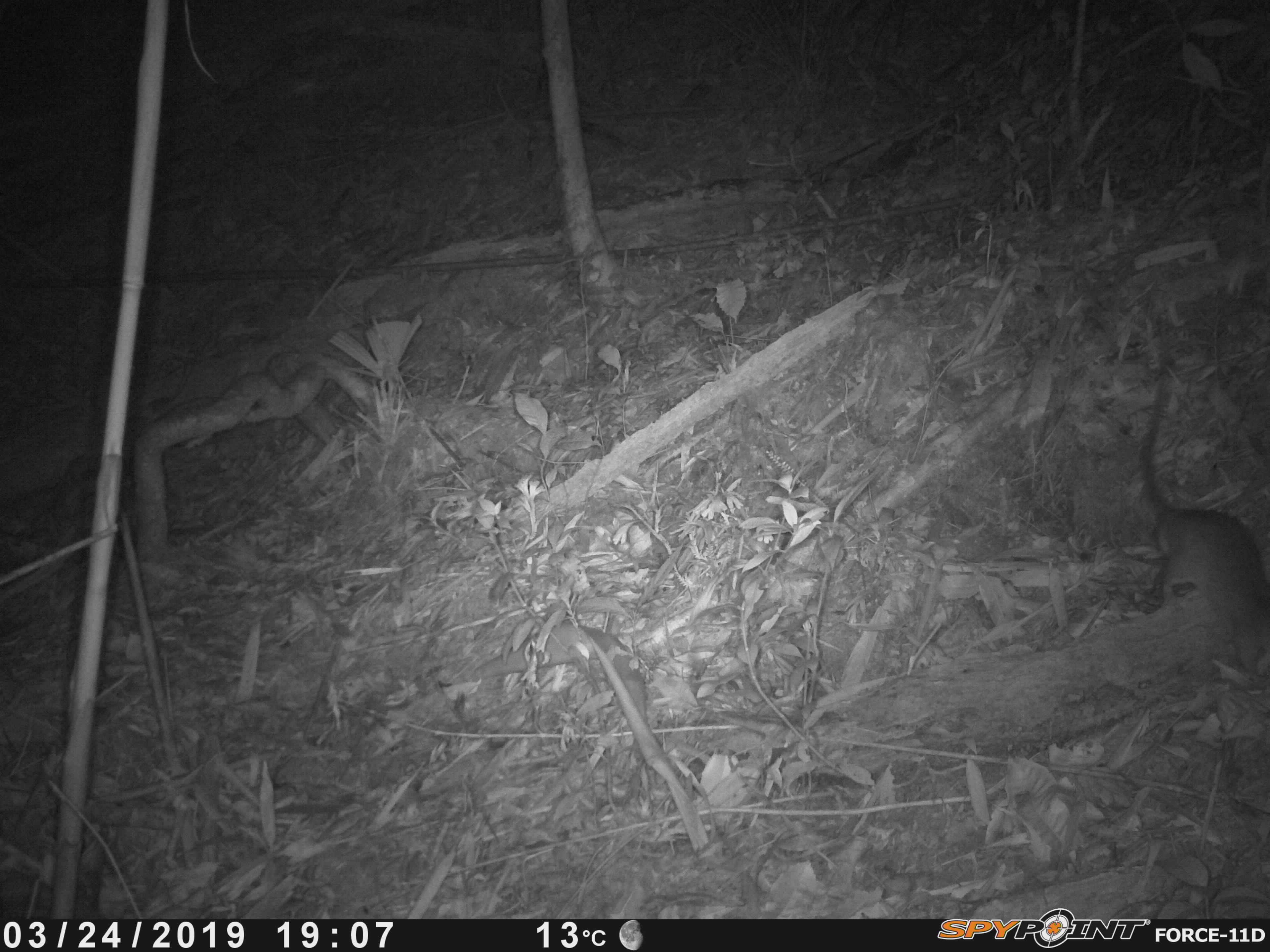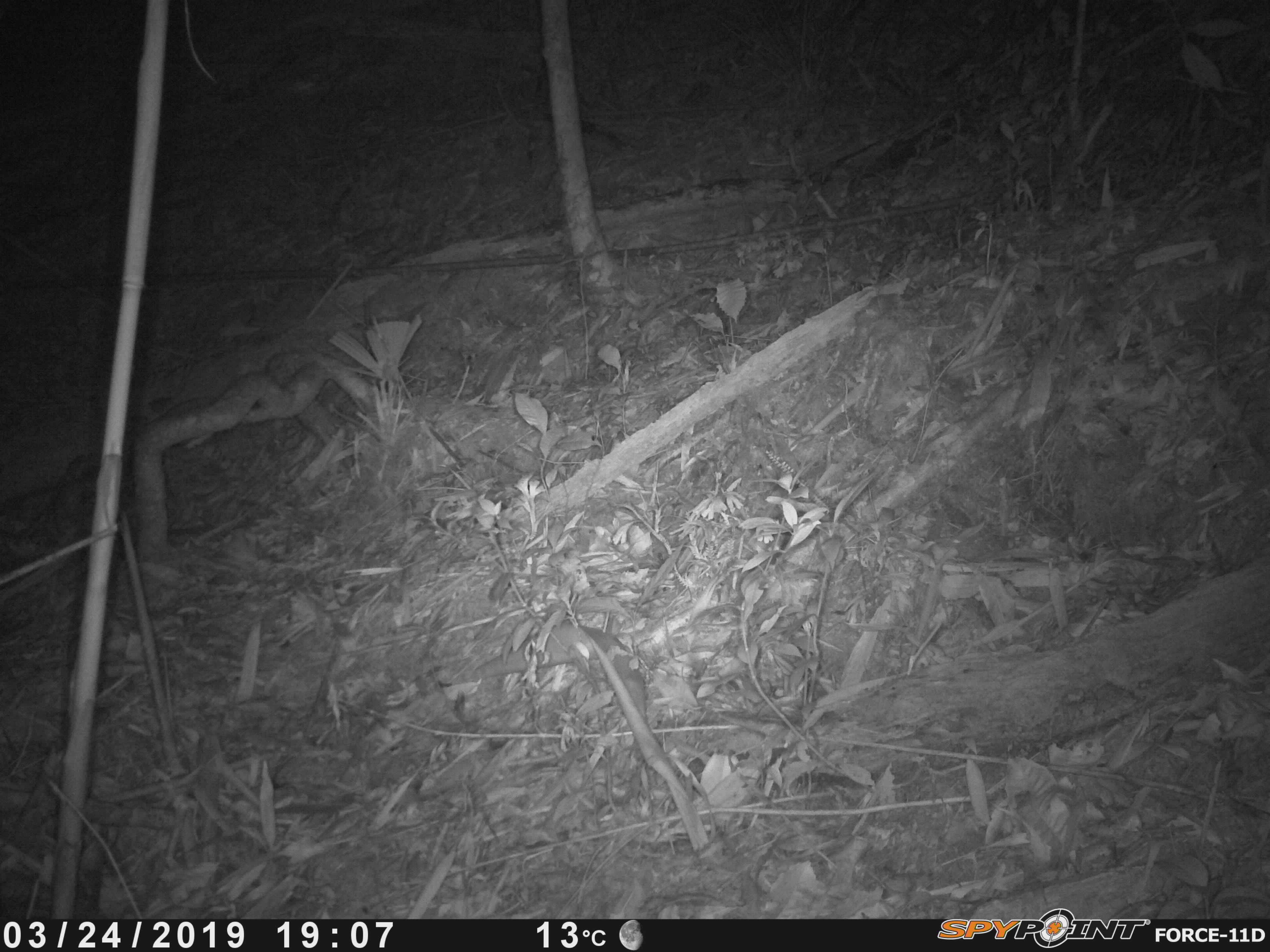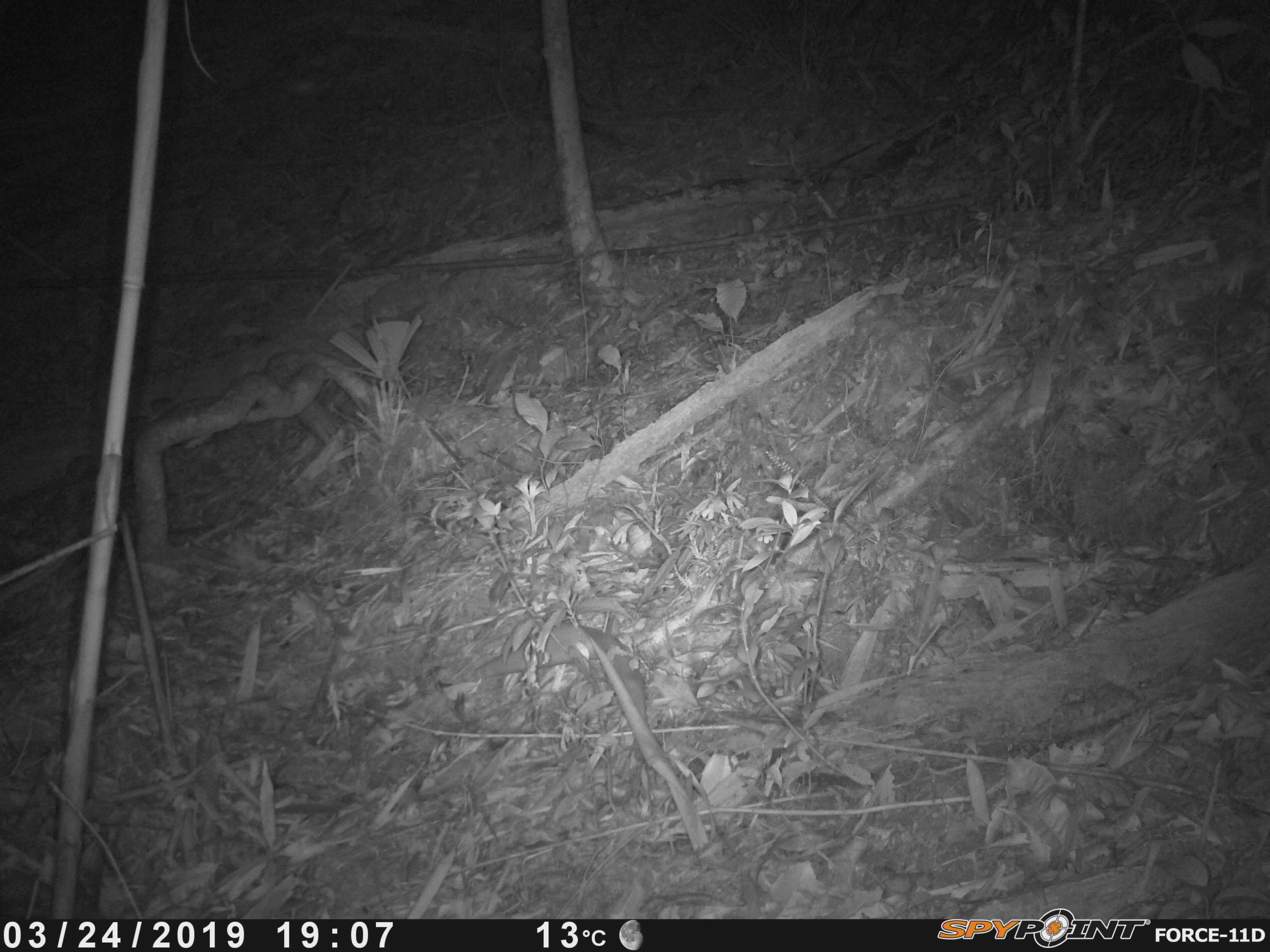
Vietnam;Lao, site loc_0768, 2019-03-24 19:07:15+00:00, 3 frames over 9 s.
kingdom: Animalia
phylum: Chordata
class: Mammalia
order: Rodentia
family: Muridae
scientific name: Muridae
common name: old-world mice and rats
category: unidentified murid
Unidentified murid (old-world mice and rats) (Muridae). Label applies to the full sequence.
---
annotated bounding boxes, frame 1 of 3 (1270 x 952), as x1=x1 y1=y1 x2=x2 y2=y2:
unidentified murid: x1=1133 y1=307 x2=1270 y2=687